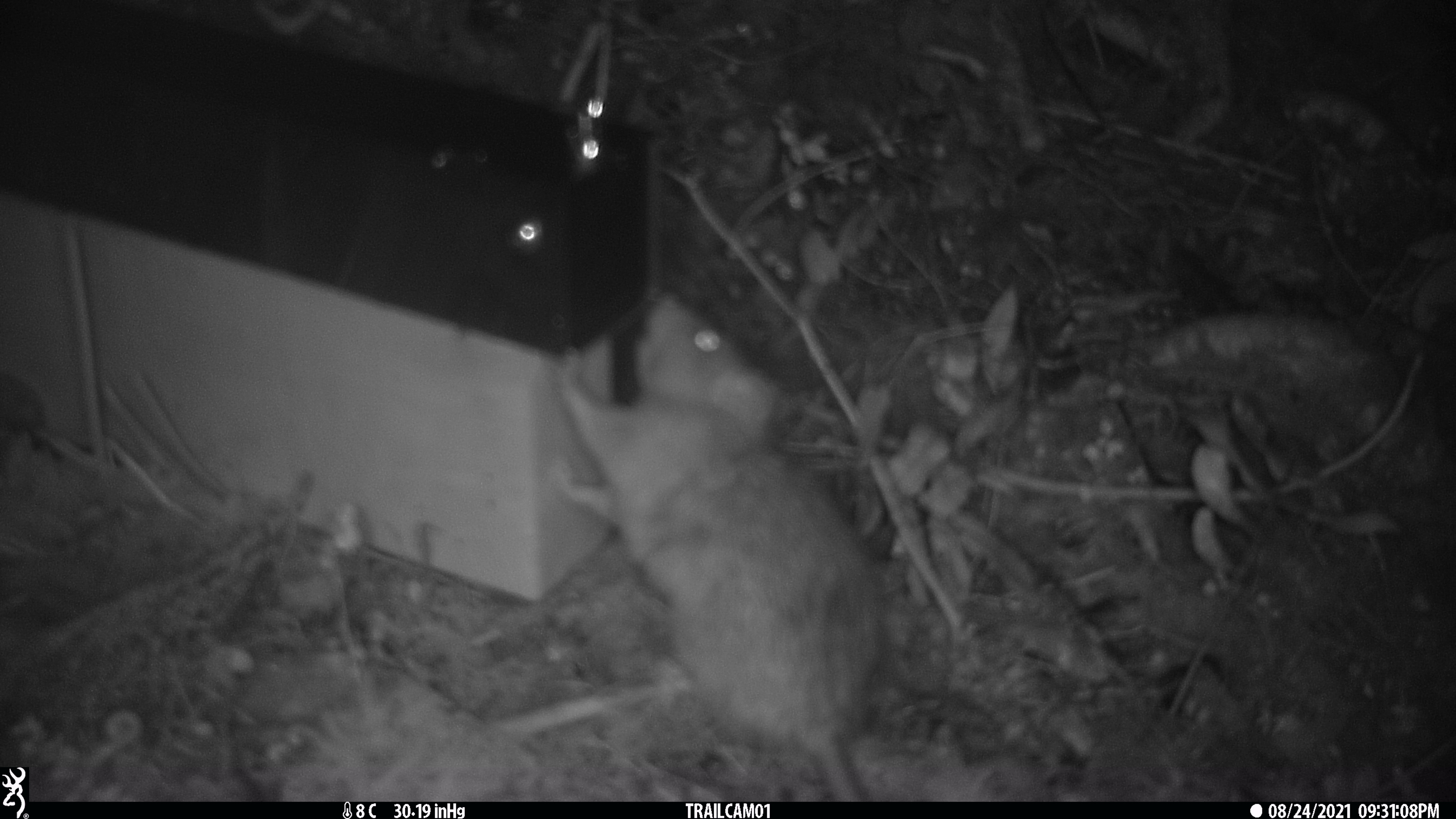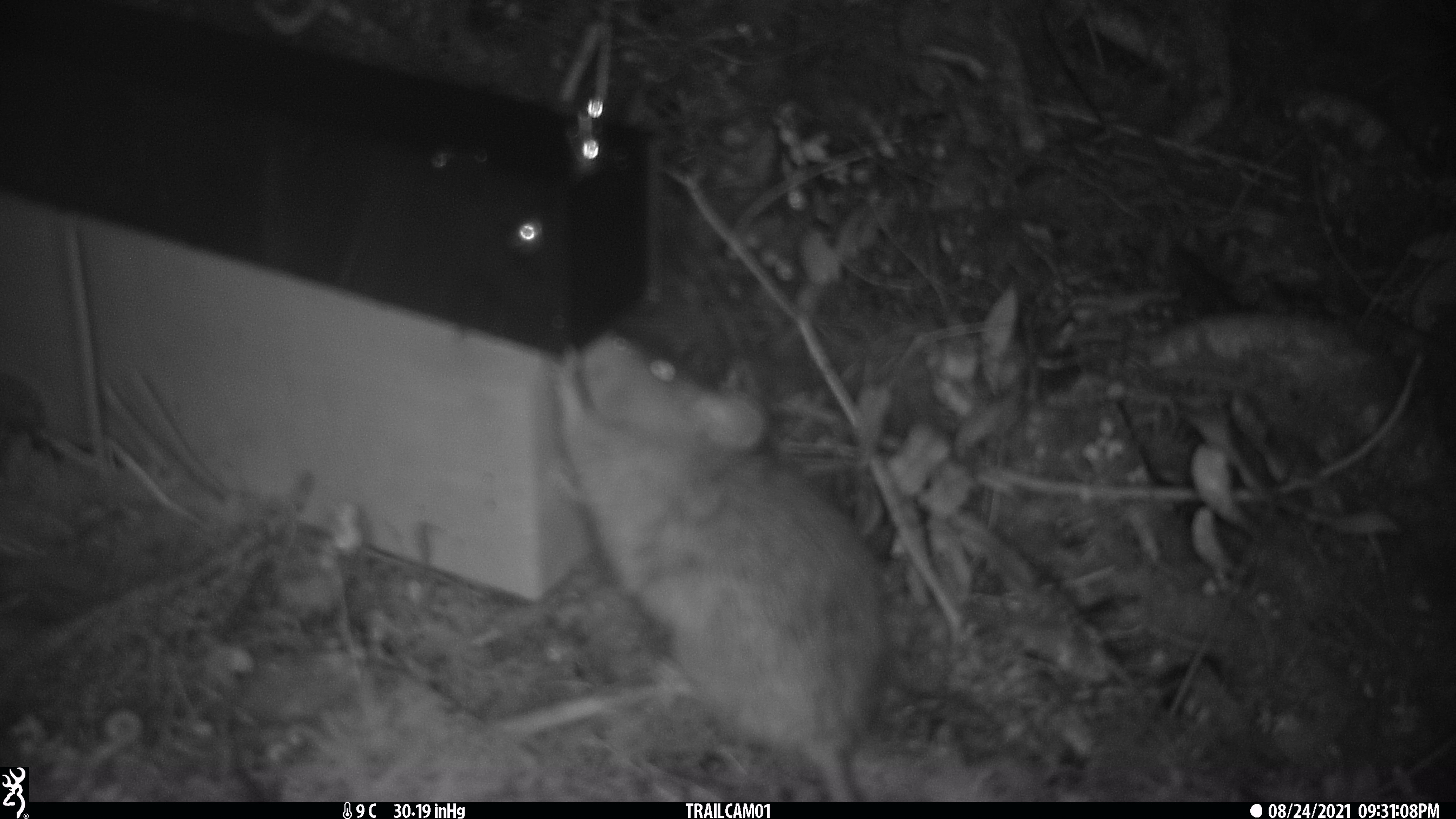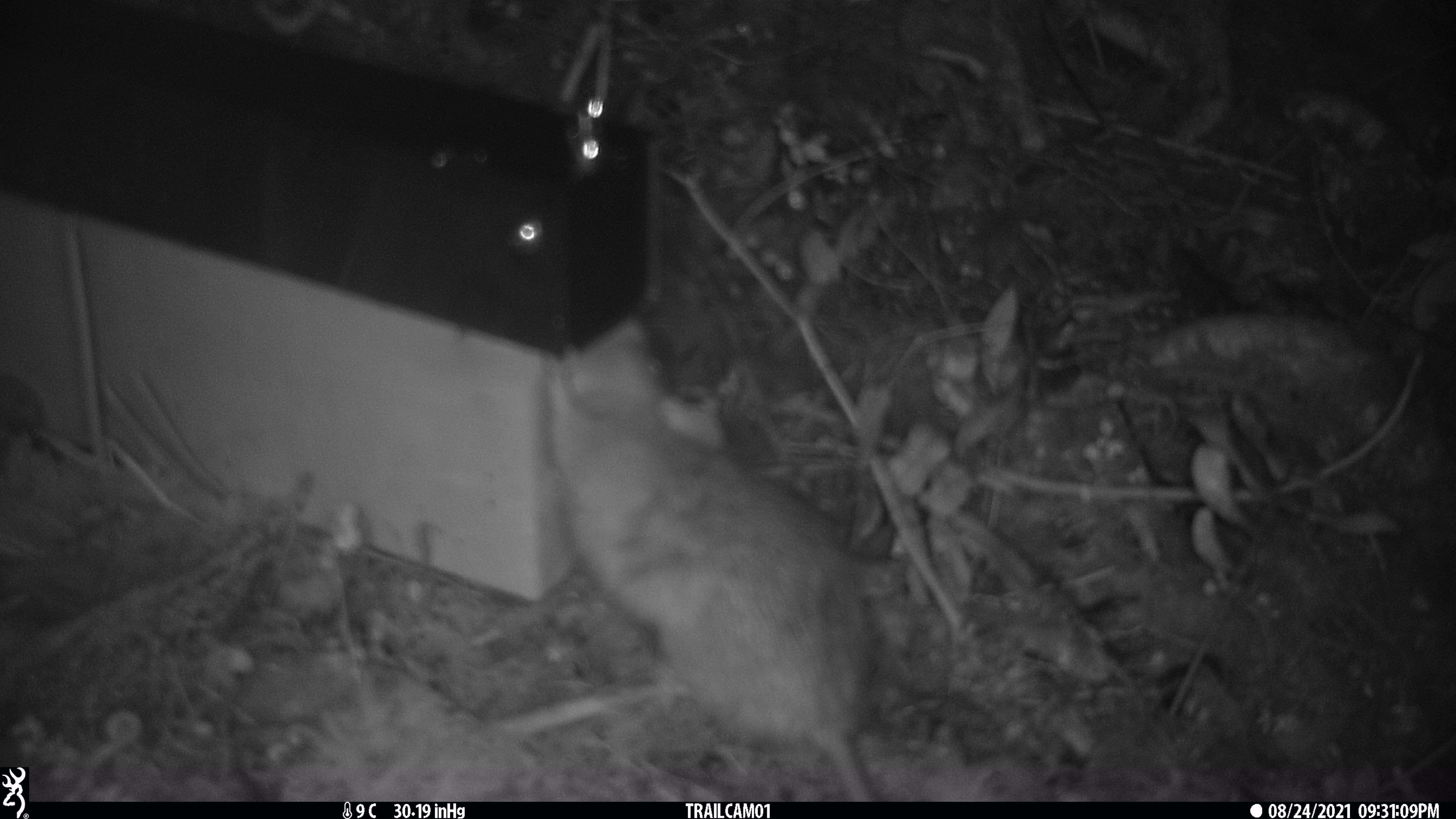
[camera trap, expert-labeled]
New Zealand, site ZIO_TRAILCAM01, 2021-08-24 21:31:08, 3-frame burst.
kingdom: Animalia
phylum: Chordata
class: Mammalia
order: Rodentia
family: Muridae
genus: Rattus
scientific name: Rattus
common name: rat